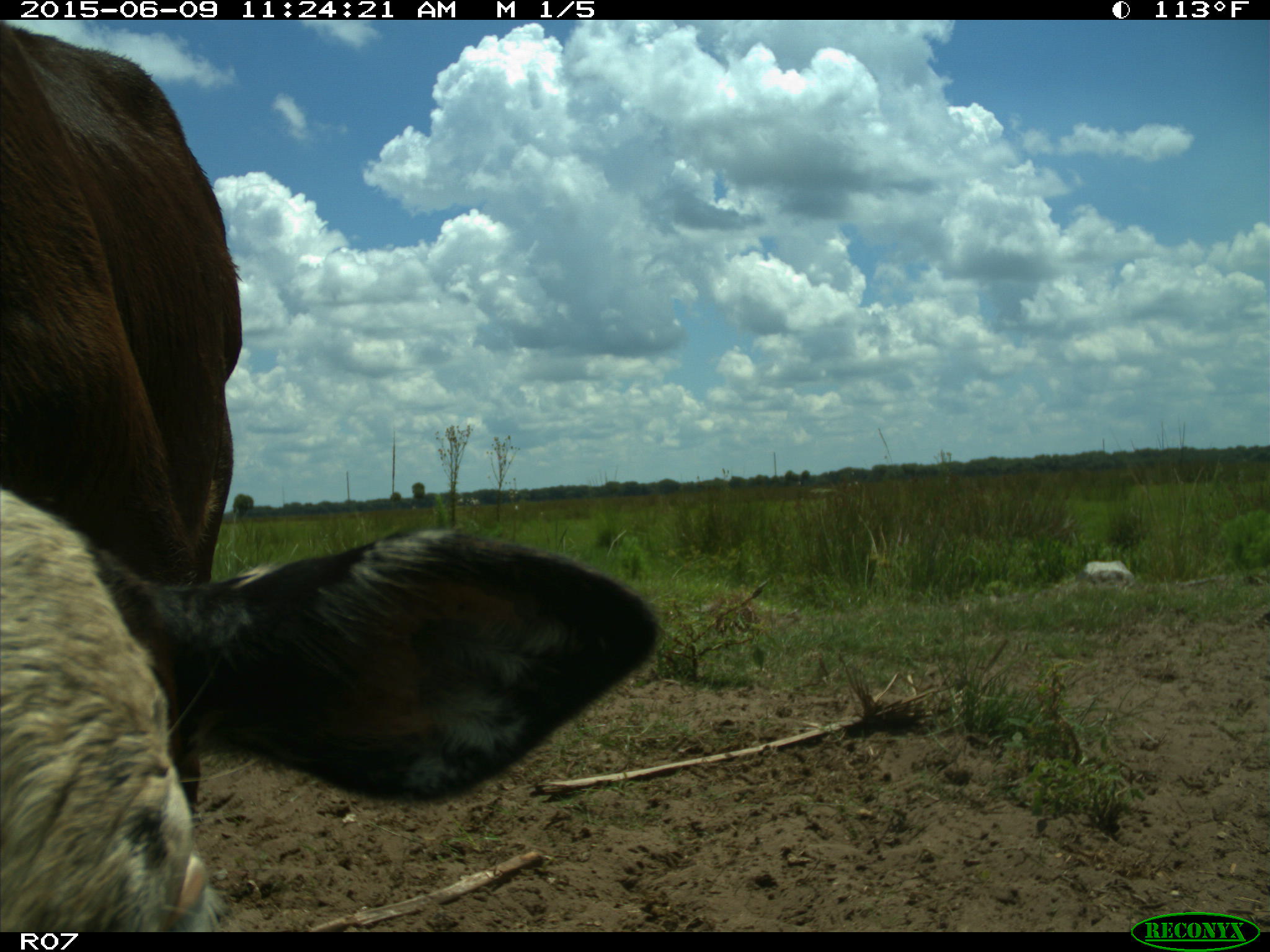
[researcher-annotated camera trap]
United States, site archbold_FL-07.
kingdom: Animalia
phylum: Chordata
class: Mammalia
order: Artiodactyla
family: Bovidae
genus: Bos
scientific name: Bos taurus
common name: domestic cow